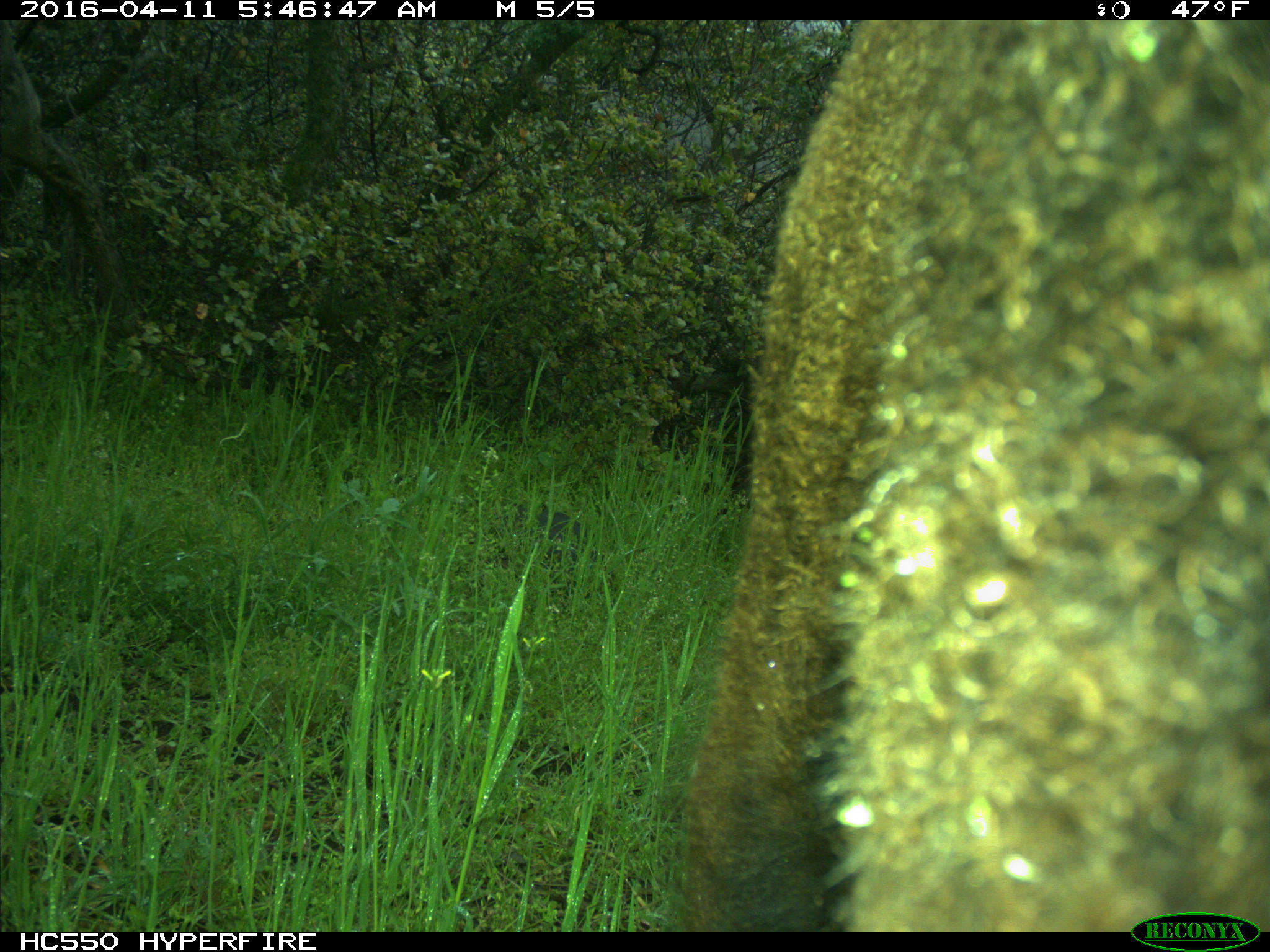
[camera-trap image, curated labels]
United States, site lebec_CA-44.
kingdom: Animalia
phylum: Chordata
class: Mammalia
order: Artiodactyla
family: Bovidae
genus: Bos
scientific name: Bos taurus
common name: domestic cow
Bos taurus (domestic cow).